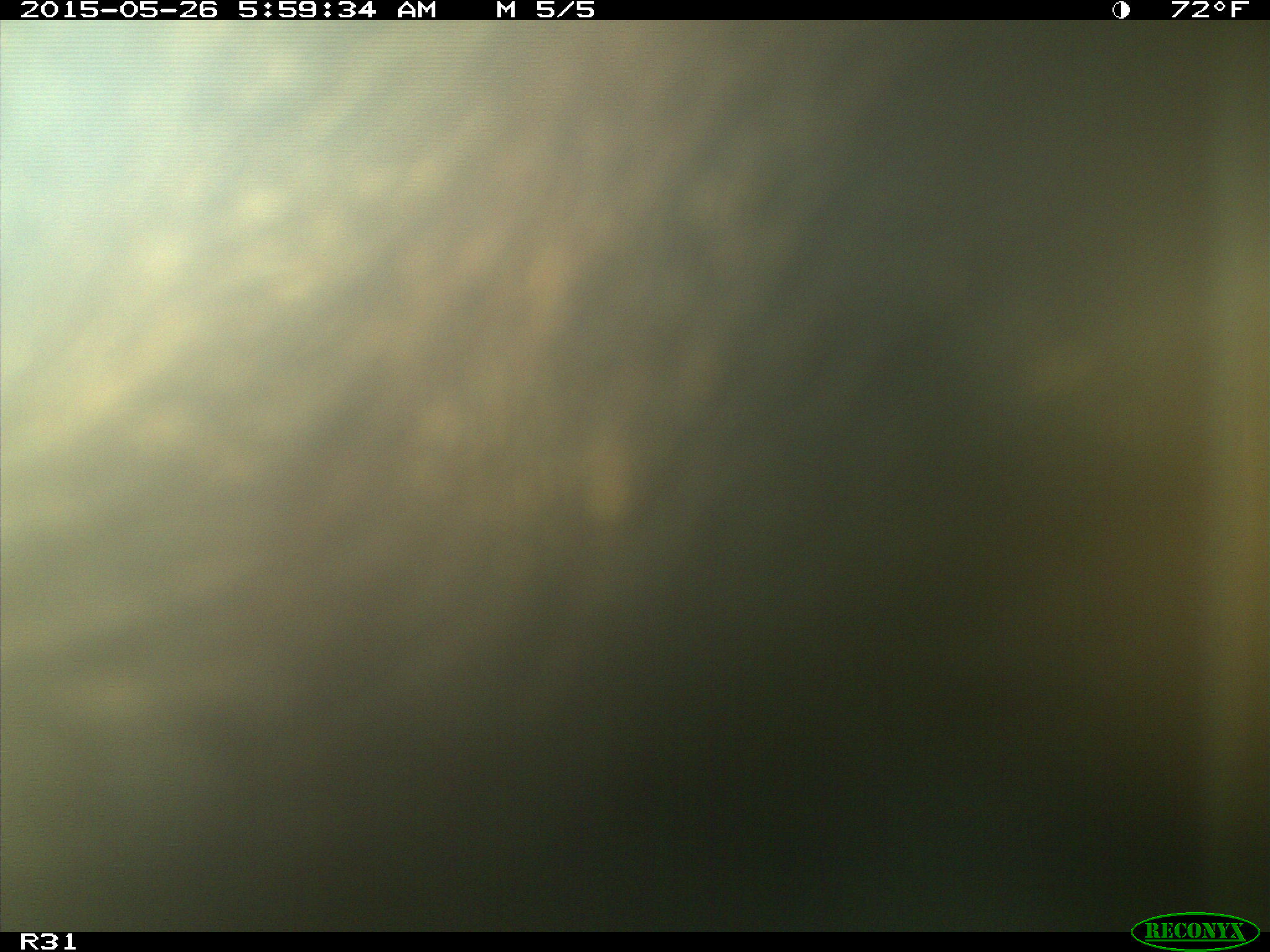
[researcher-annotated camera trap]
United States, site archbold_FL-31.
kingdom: Animalia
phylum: Chordata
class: Mammalia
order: Artiodactyla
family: Bovidae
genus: Bos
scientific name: Bos taurus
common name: domestic cow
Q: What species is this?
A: Bos taurus (domestic cow).